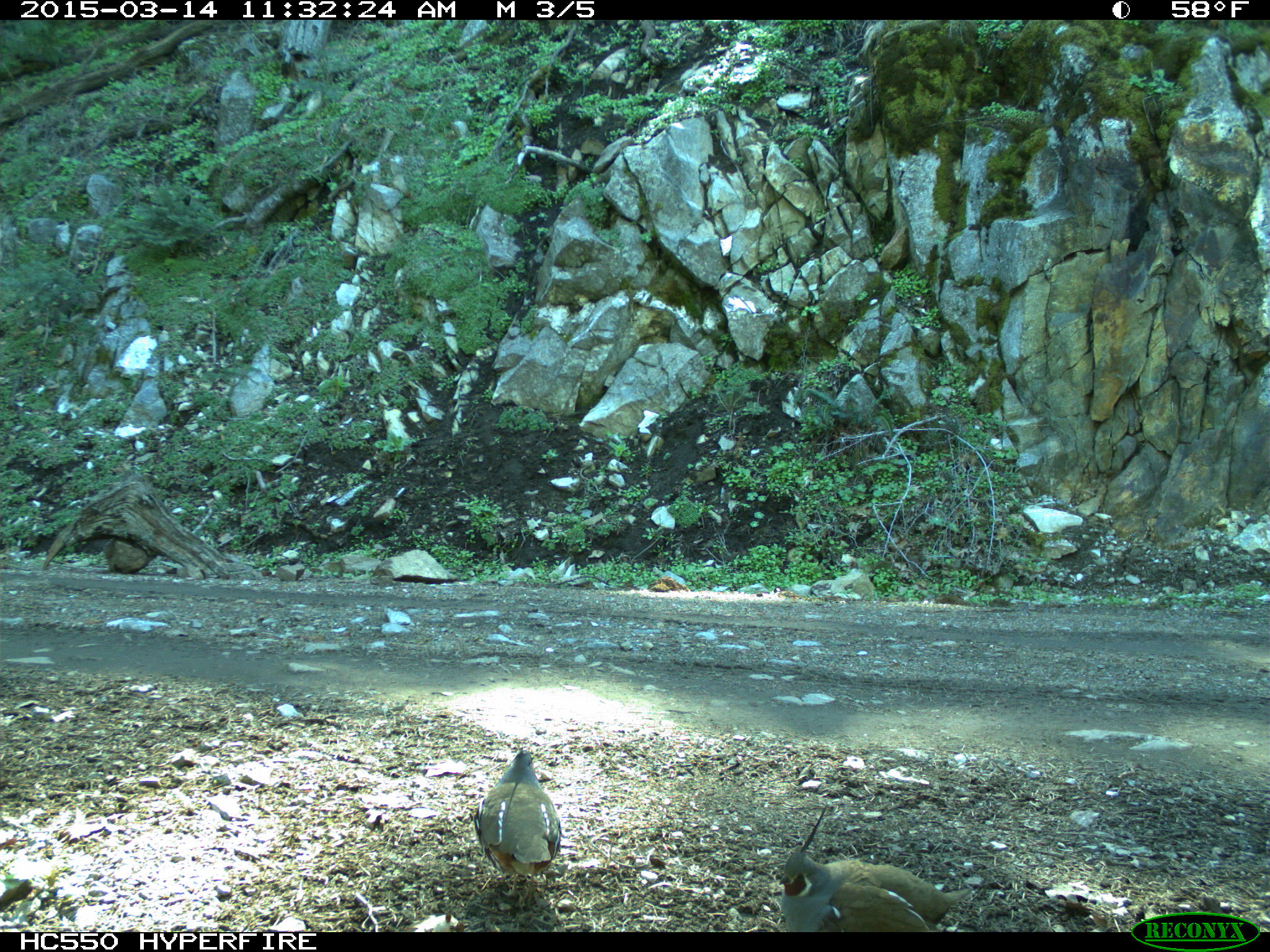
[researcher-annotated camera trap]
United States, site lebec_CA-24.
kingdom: Animalia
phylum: Chordata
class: Aves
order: Galliformes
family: Odontophoridae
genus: Callipepla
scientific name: Callipepla californica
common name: california quail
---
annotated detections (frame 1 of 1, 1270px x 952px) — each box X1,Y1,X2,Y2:
animal: 779,804,972,932; 473,747,563,909